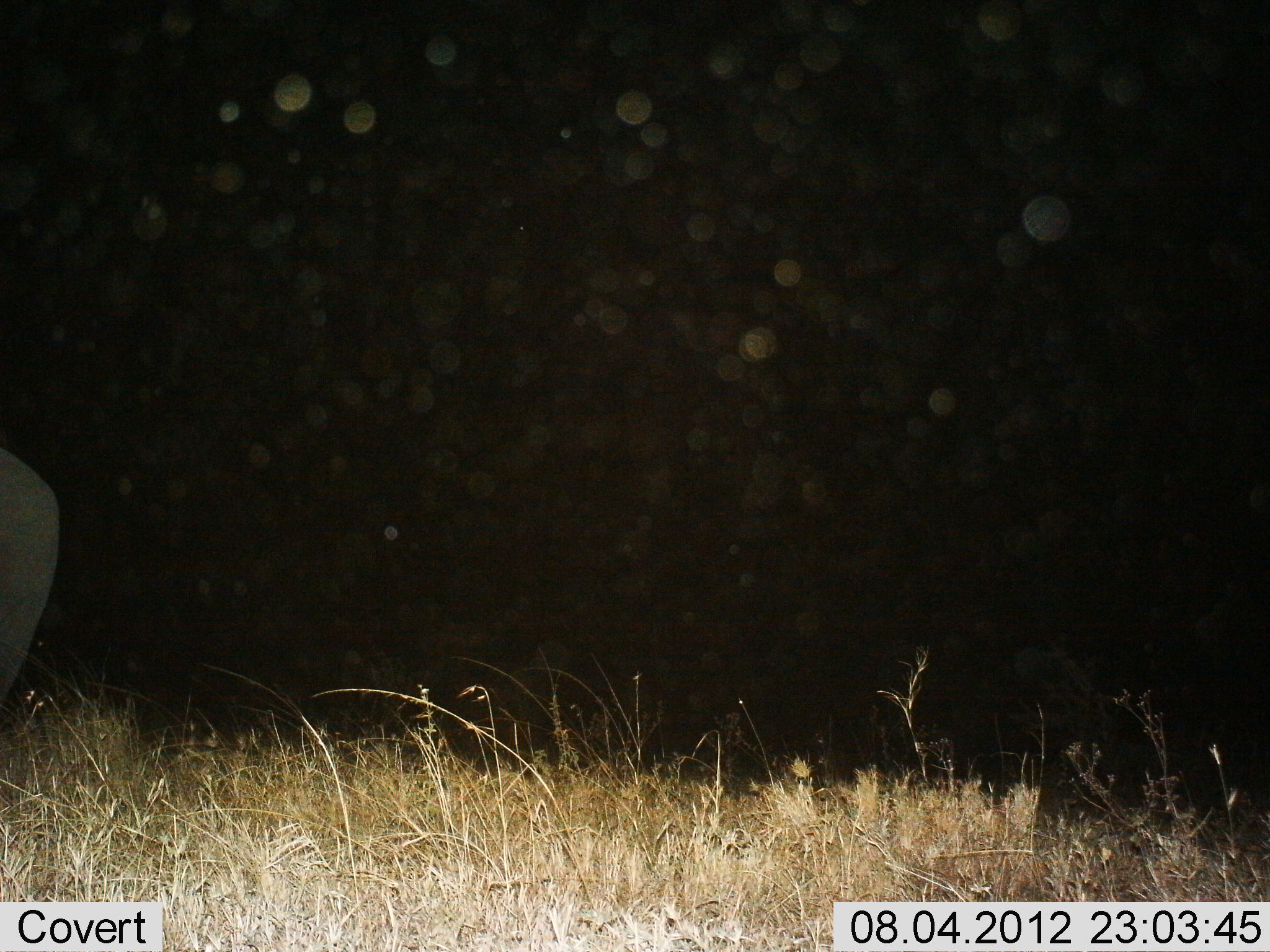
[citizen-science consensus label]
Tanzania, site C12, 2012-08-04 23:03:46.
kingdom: Animalia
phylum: Chordata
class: Mammalia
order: Proboscidea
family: Elephantidae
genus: Loxodonta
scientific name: Loxodonta africana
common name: african bush elephant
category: elephant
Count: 1.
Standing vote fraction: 100%.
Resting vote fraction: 0%.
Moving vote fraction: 0%.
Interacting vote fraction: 0%.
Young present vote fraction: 0%.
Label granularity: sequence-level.